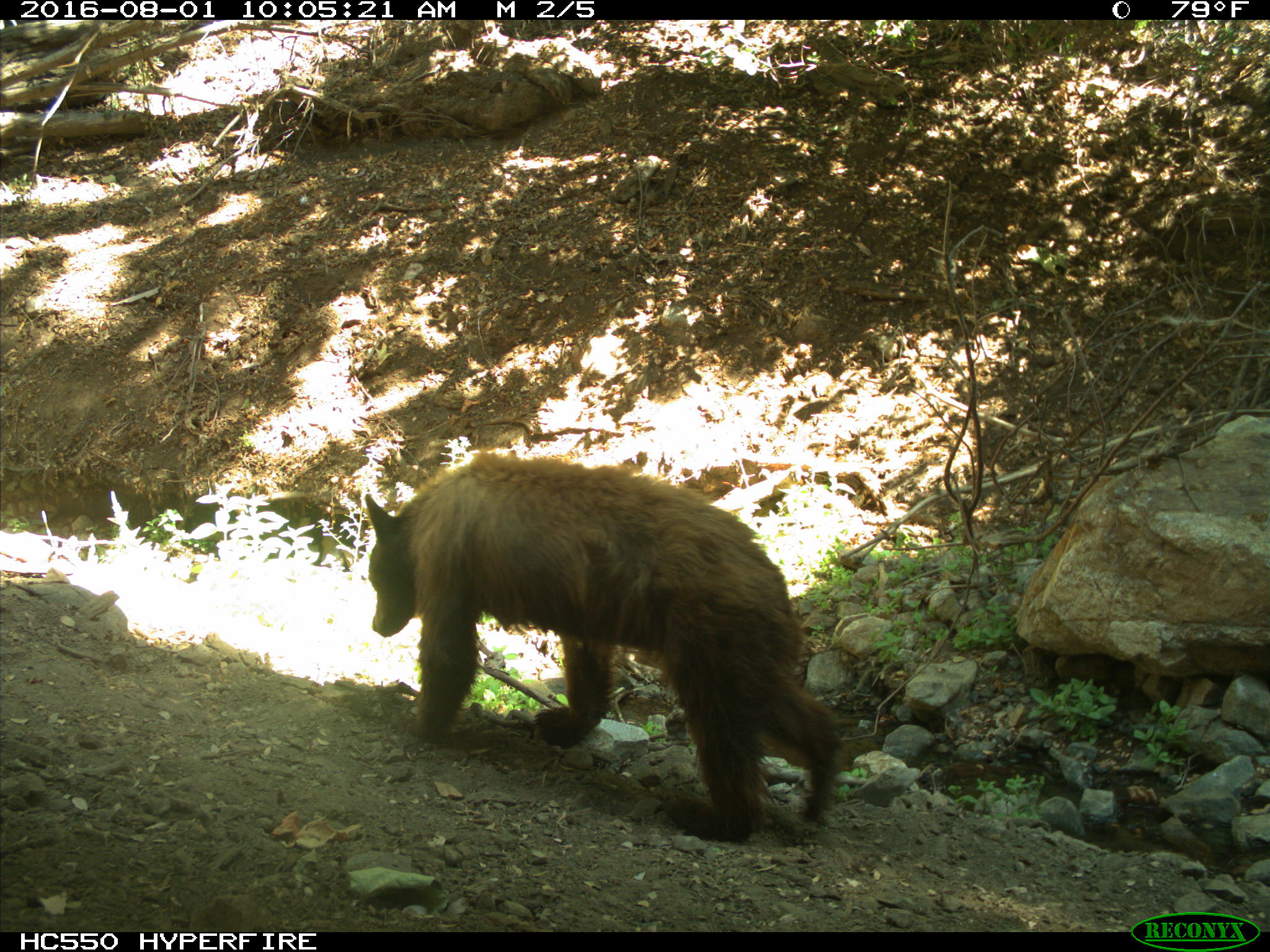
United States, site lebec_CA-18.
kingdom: Animalia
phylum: Chordata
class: Mammalia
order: Carnivora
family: Ursidae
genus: Ursus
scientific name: Ursus americanus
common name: american black bear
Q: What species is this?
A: Ursus americanus (american black bear).